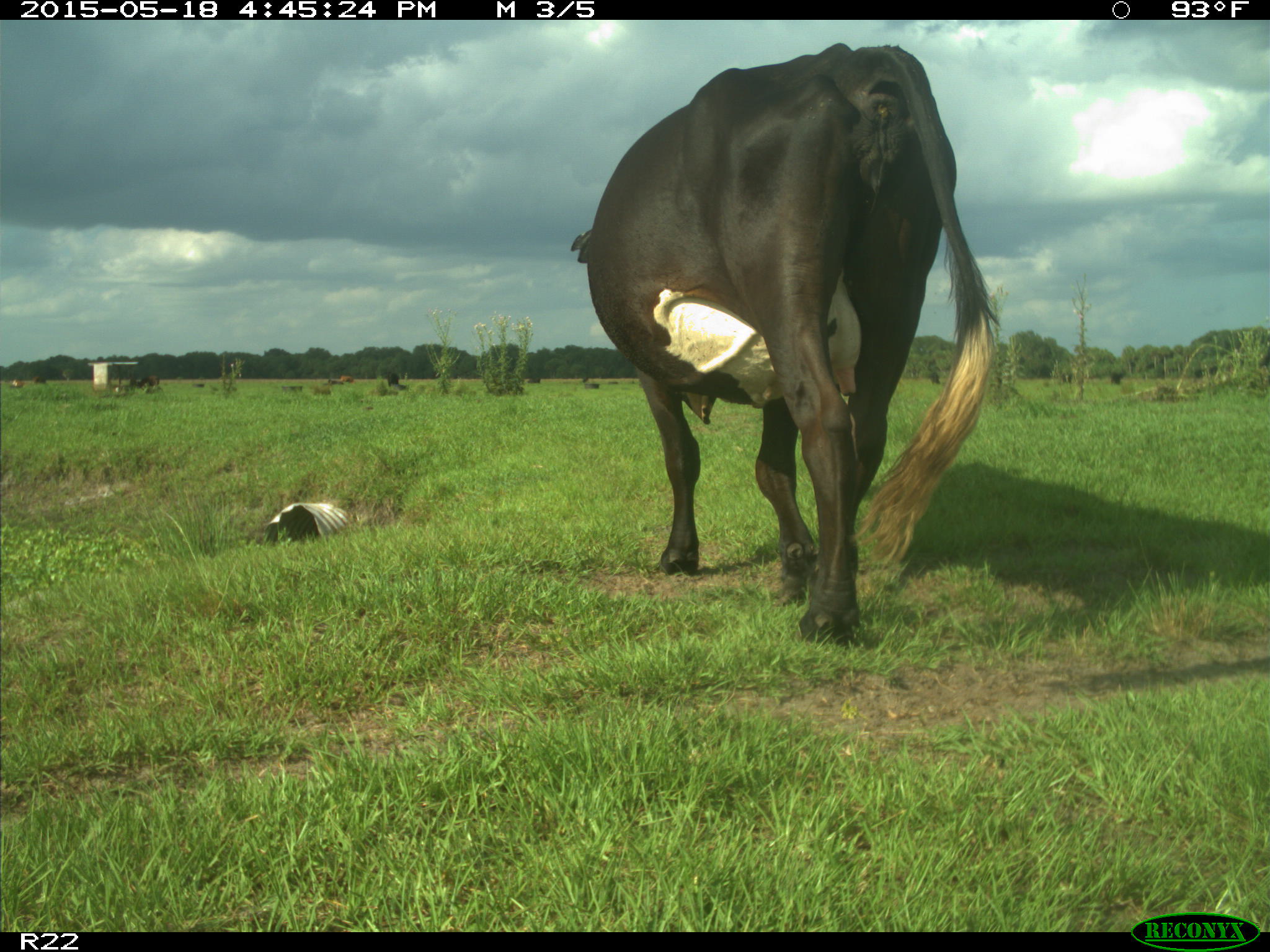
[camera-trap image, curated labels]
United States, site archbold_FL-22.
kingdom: Animalia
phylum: Chordata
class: Mammalia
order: Artiodactyla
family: Bovidae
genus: Bos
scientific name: Bos taurus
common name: domestic cow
Bos taurus (domestic cow).